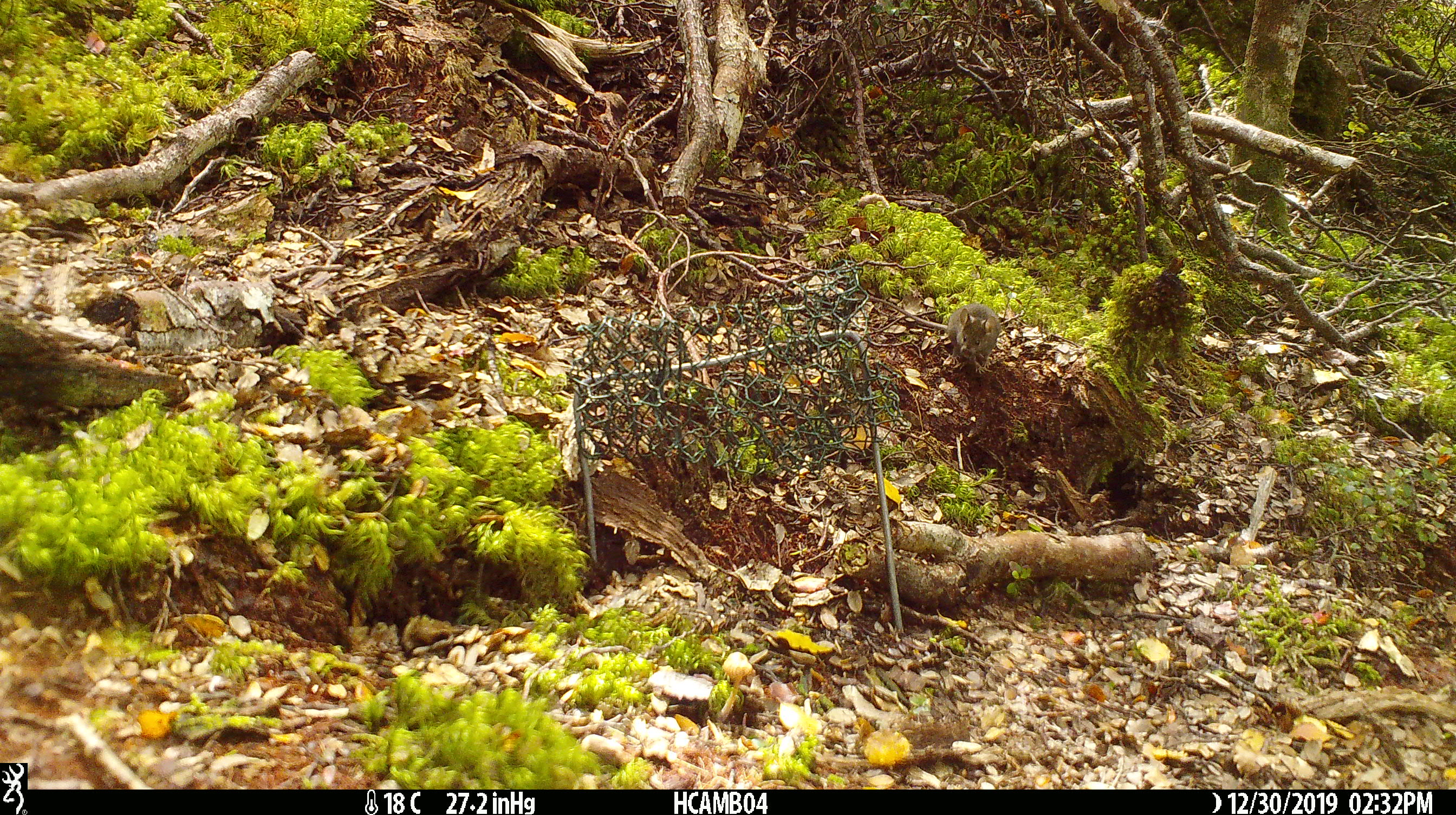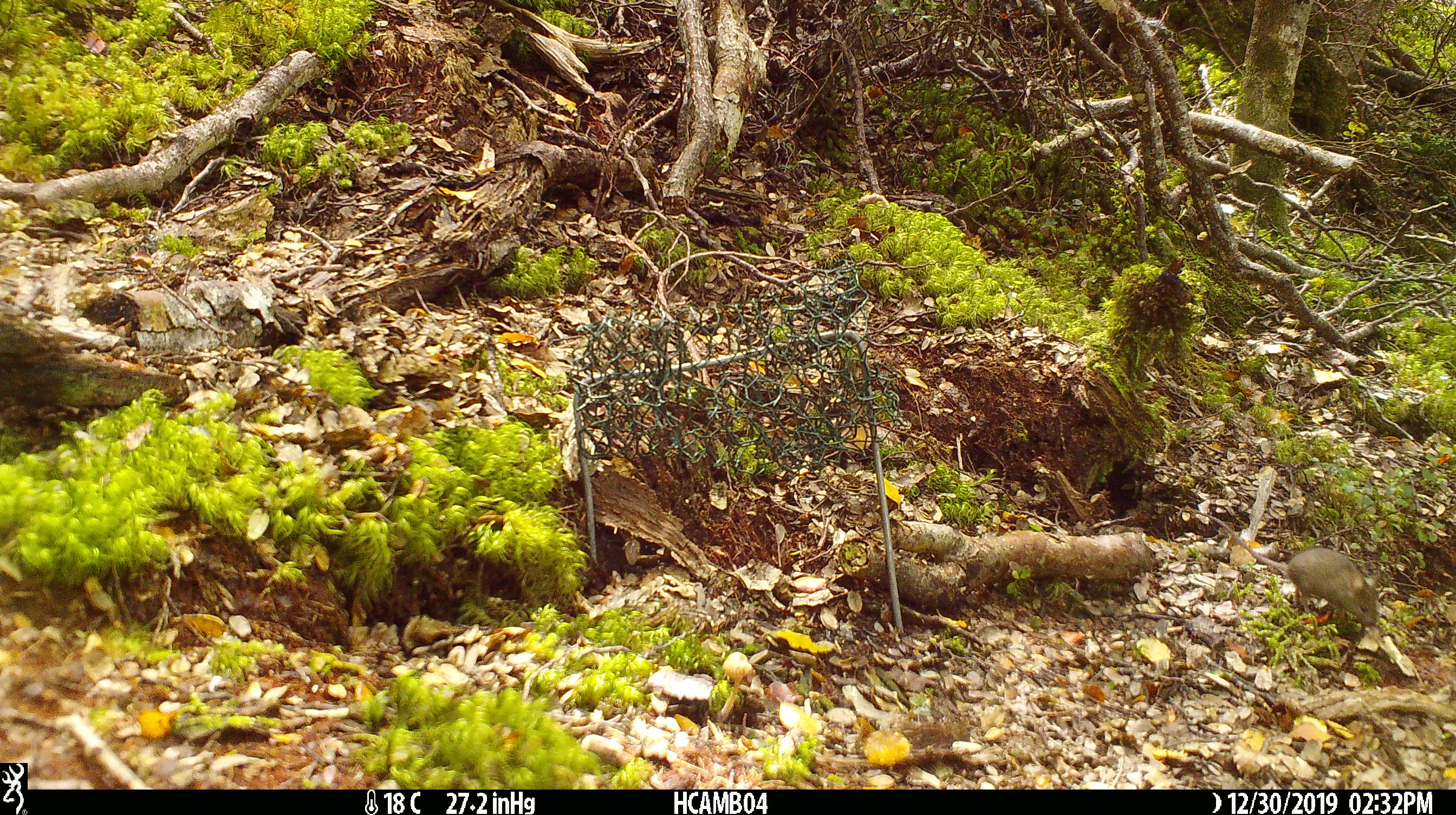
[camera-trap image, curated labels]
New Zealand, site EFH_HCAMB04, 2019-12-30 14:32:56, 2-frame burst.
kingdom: Animalia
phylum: Chordata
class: Mammalia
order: Rodentia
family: Muridae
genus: Mus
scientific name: Mus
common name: mouse